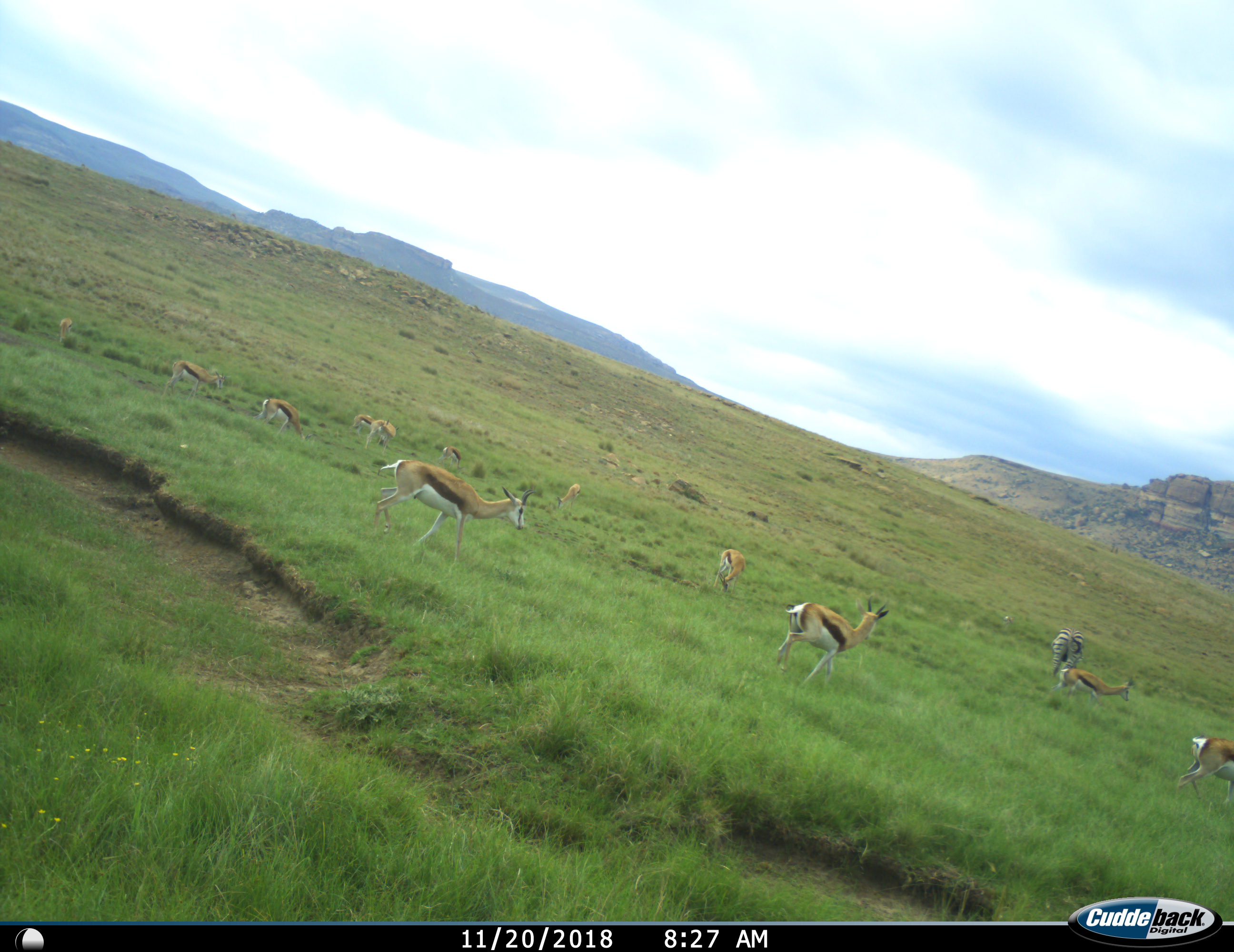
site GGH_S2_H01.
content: unidentified animal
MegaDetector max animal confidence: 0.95